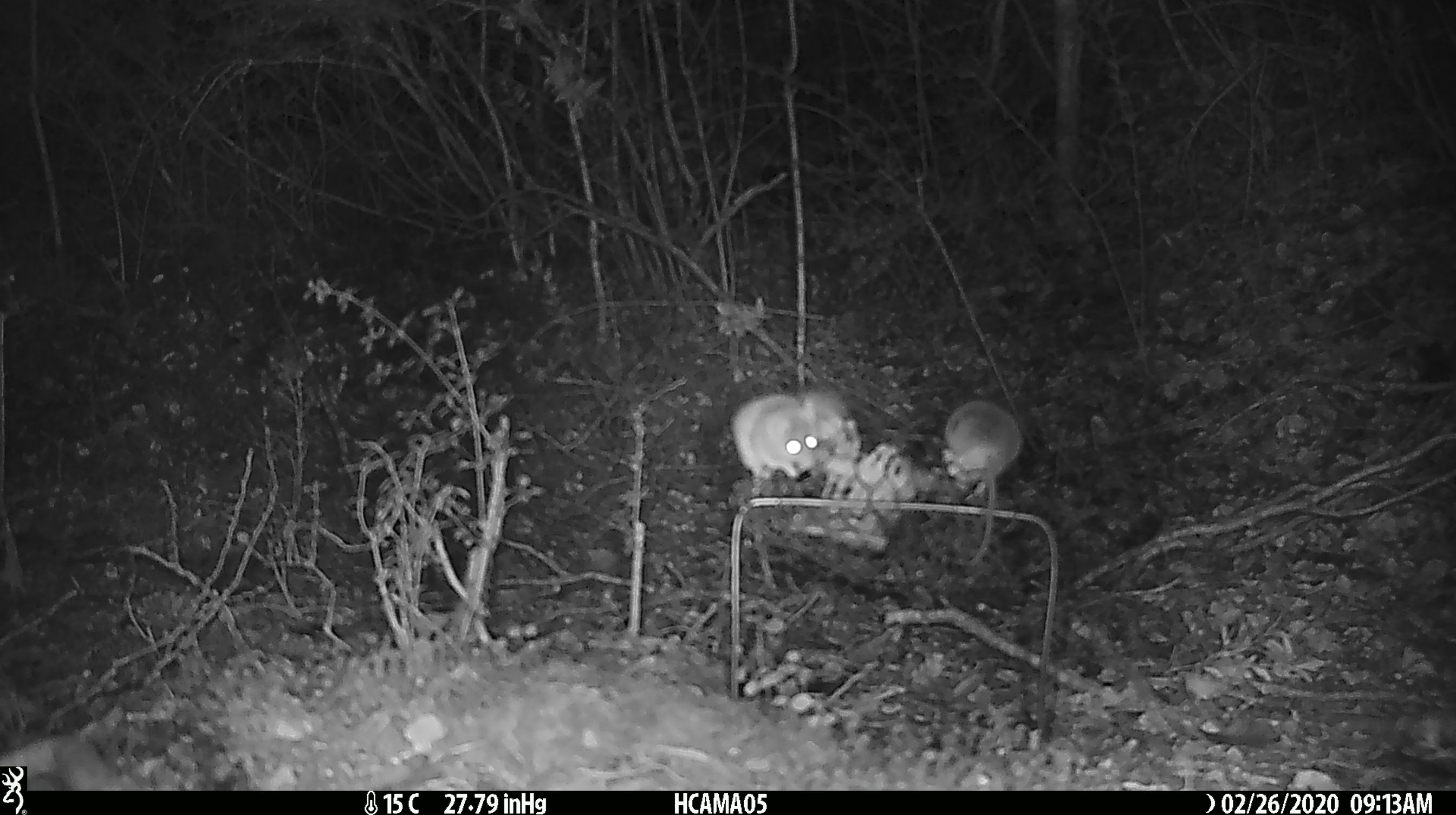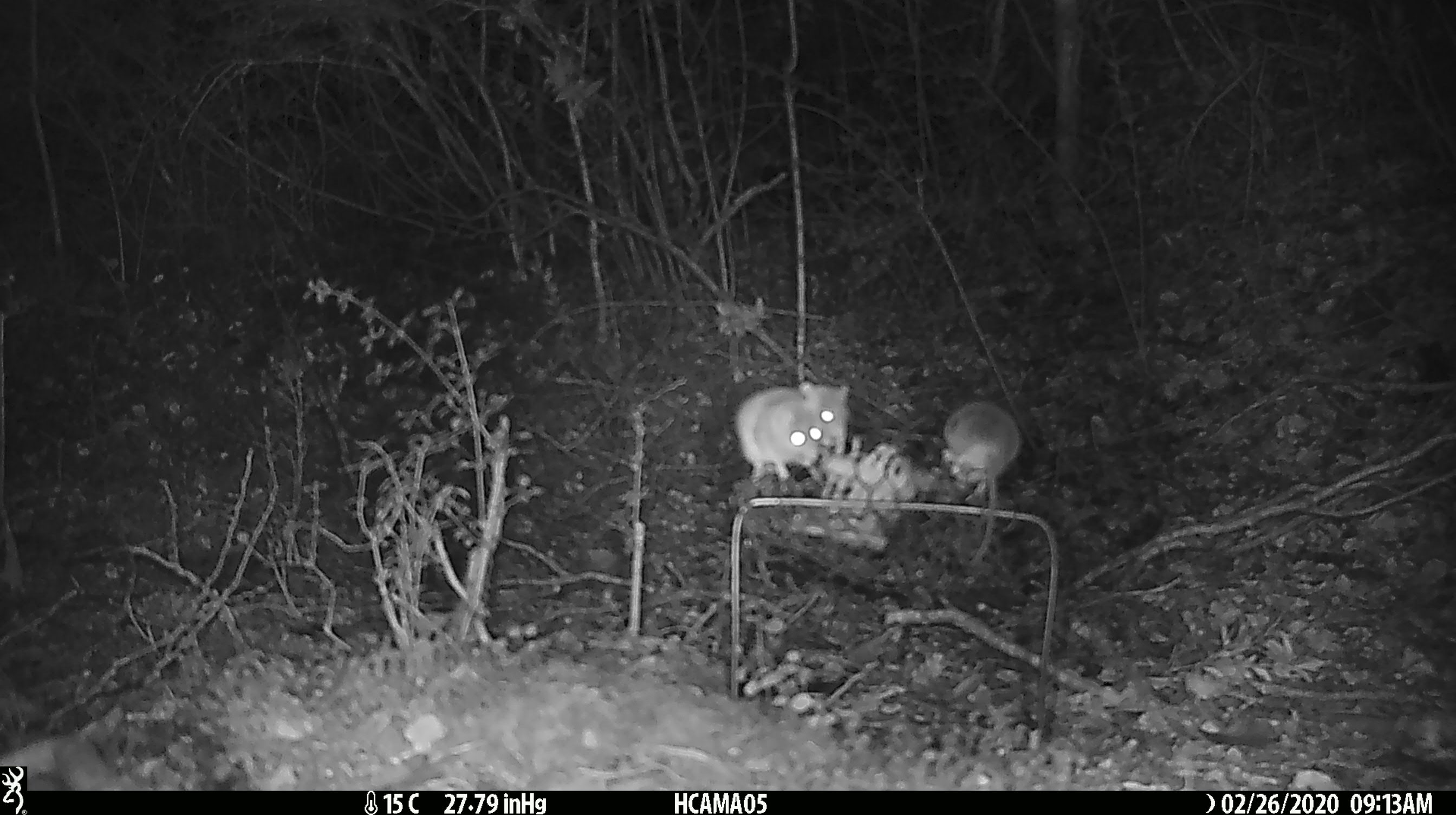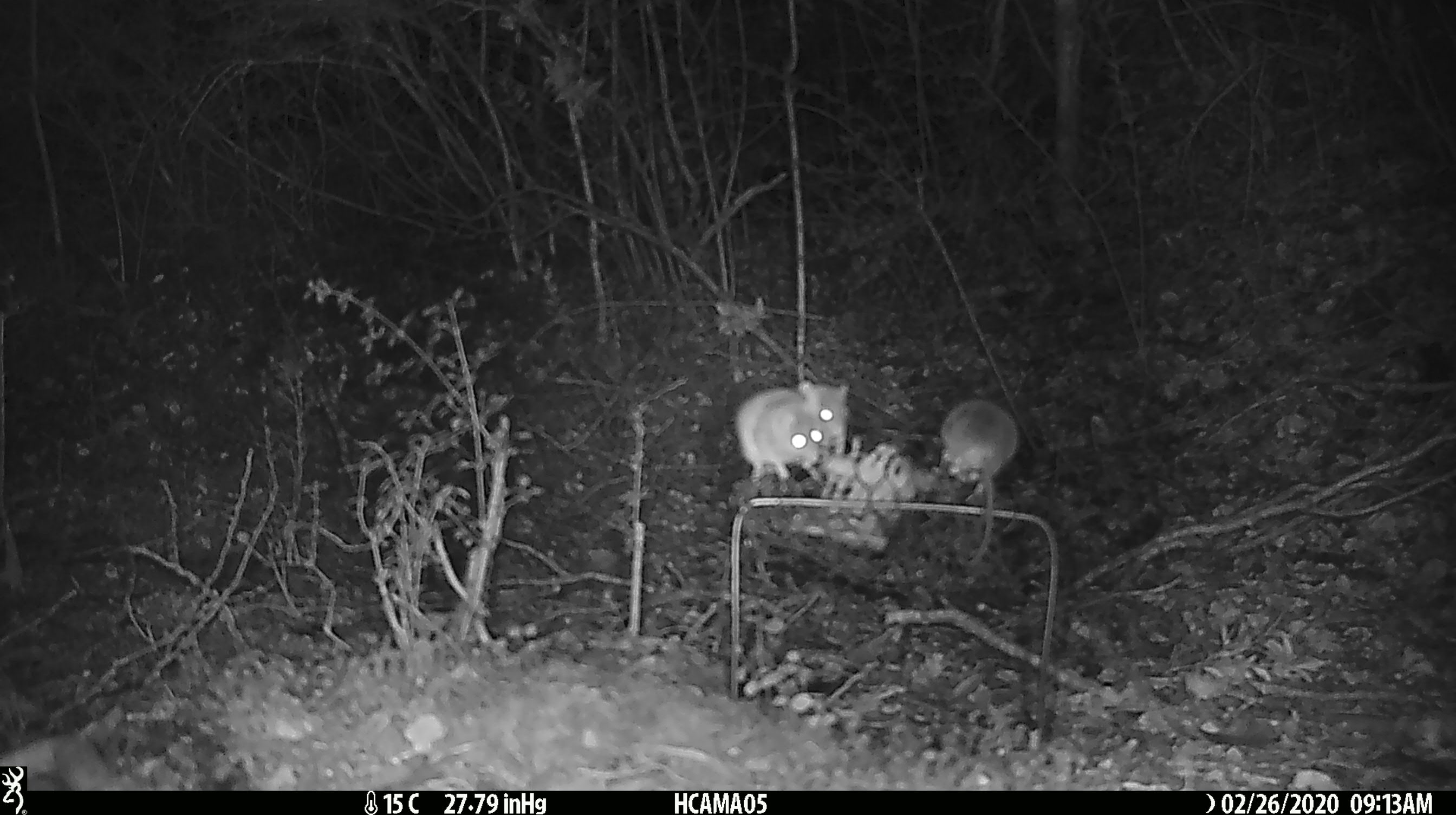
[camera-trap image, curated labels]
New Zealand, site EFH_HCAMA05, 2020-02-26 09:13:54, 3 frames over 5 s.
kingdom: Animalia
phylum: Chordata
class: Mammalia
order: Rodentia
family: Muridae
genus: Mus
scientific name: Mus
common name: mouse